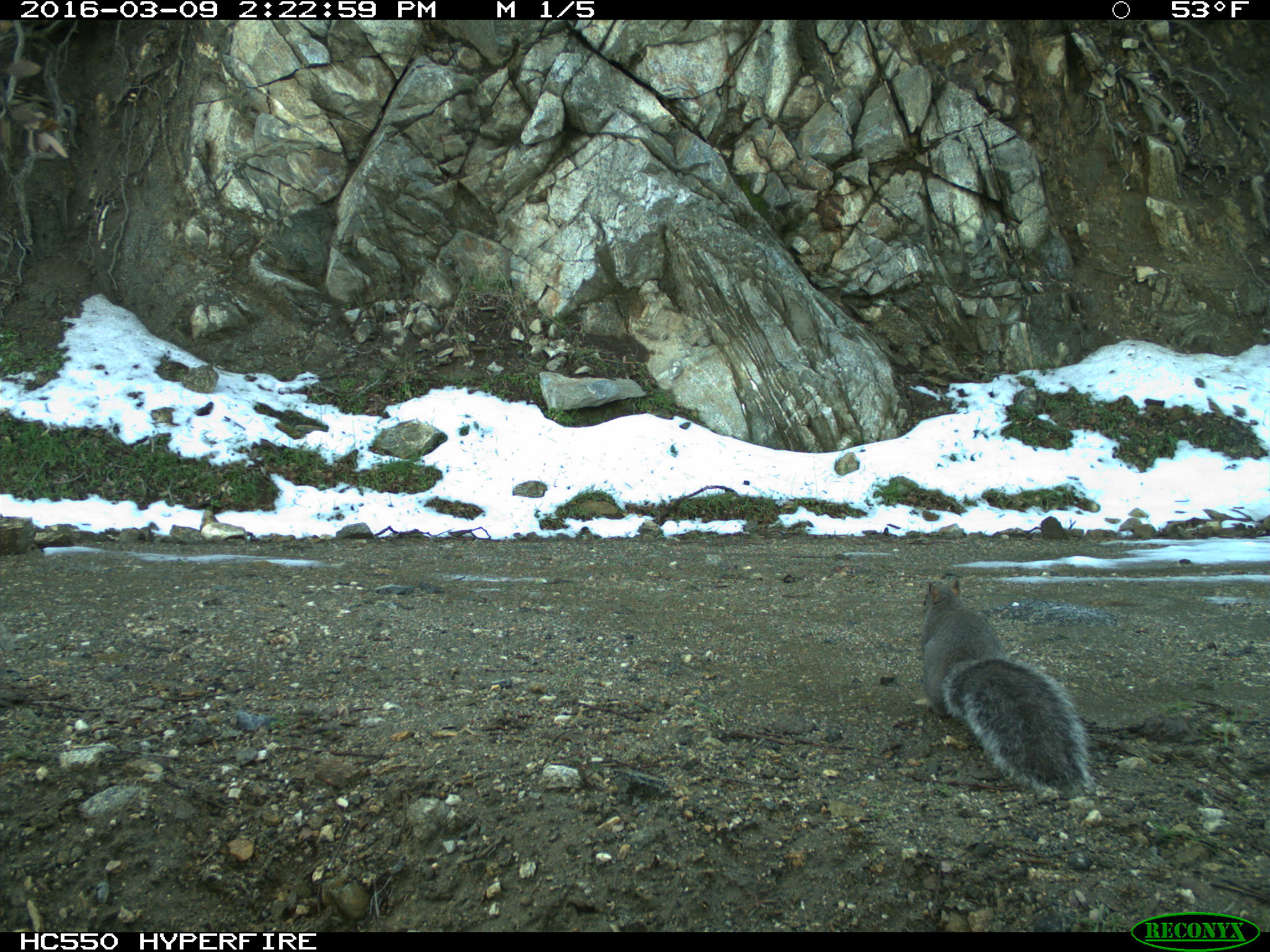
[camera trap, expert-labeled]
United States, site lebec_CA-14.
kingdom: Animalia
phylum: Chordata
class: Mammalia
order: Rodentia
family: Sciuridae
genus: Sciurus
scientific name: Sciurus carolinensis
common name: eastern gray squirrel